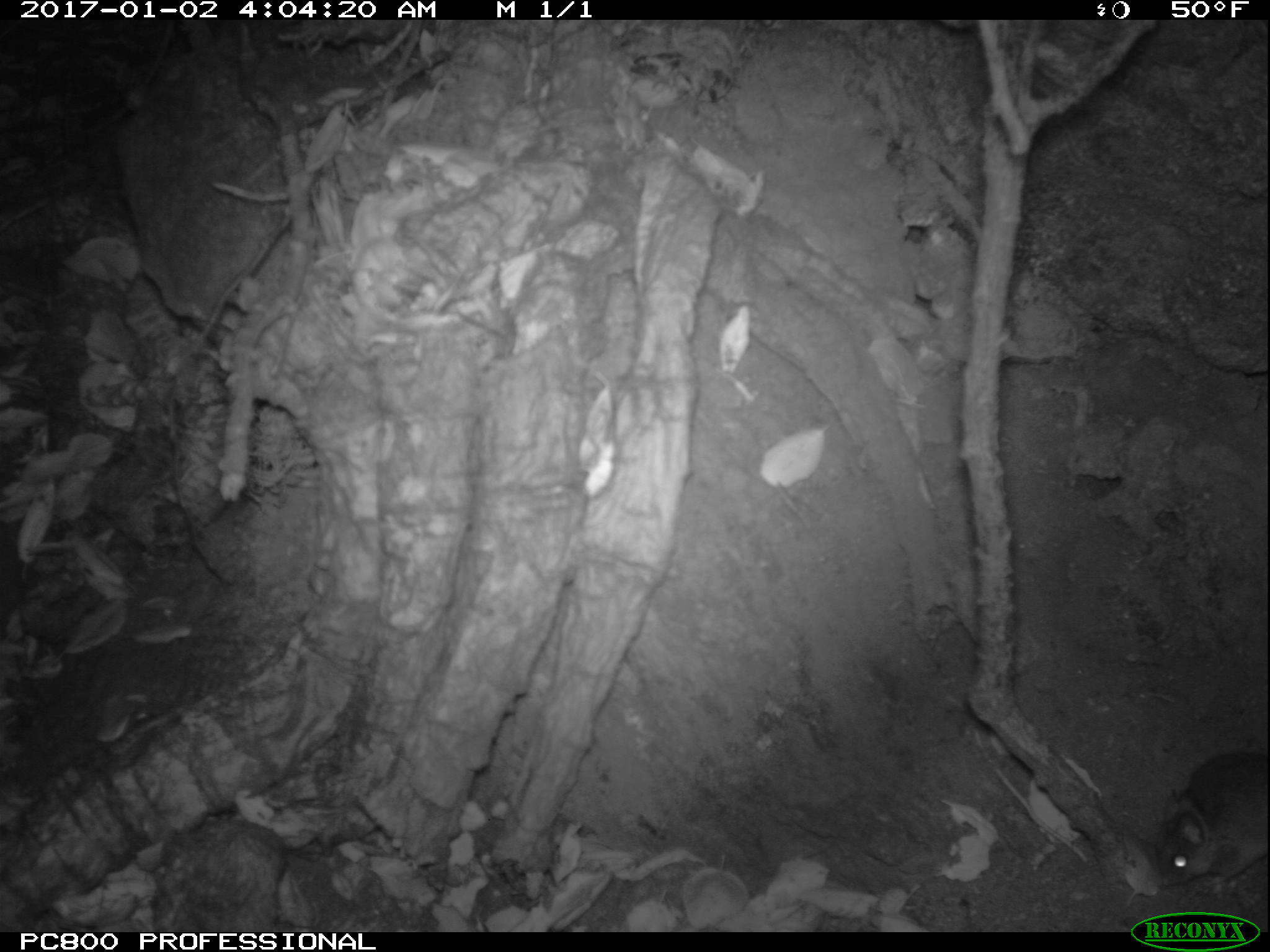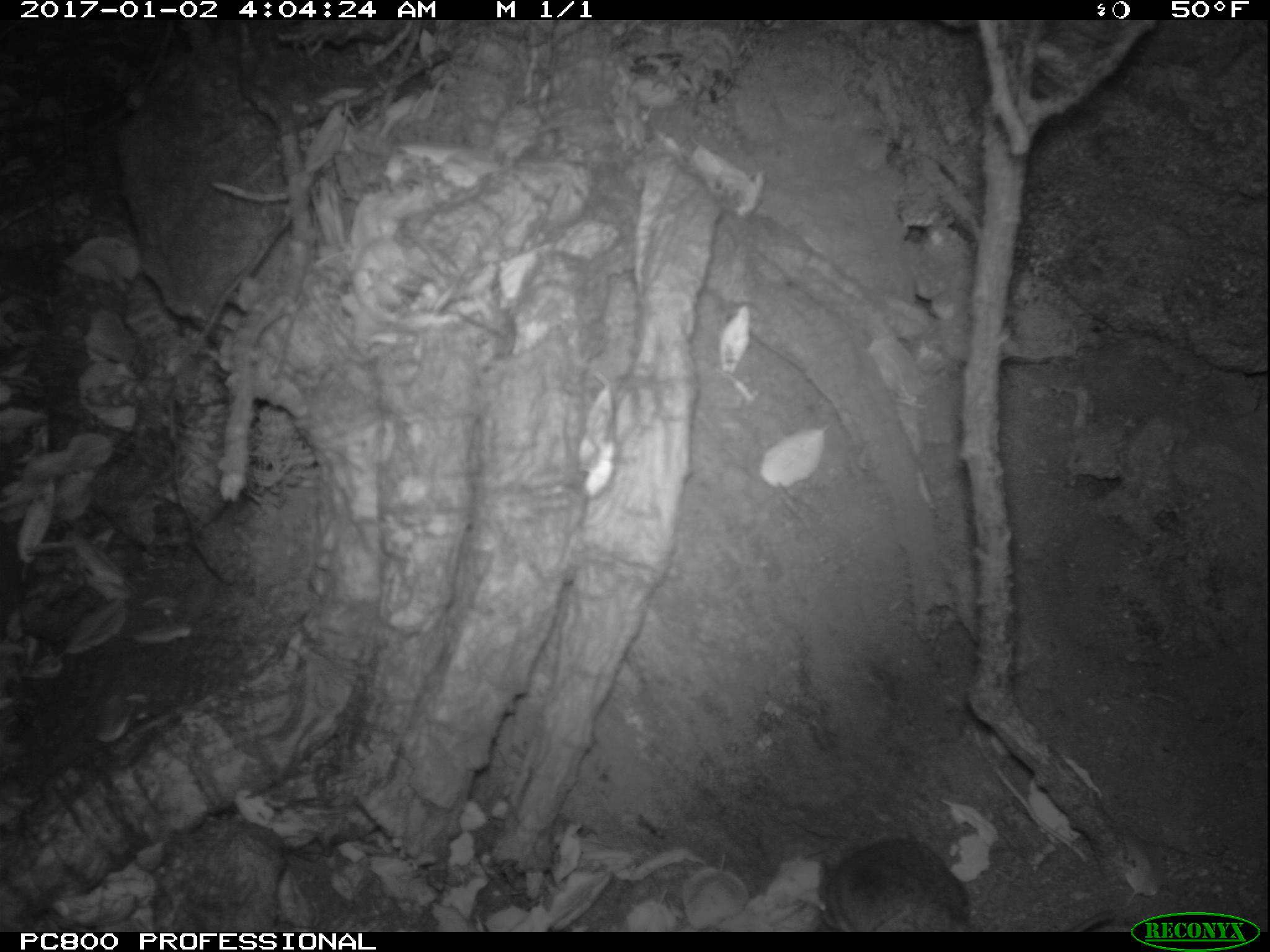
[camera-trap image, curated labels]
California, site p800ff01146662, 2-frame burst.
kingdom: Animalia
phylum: Chordata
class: Mammalia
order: Rodentia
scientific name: Rodentia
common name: rodent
Rodent (Rodentia).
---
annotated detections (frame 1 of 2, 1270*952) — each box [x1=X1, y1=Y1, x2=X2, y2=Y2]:
rodent: [x1=1159, y1=750, x2=1269, y2=886]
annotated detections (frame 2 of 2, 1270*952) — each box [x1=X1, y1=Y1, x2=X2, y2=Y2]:
rodent: [x1=811, y1=840, x2=1132, y2=932]